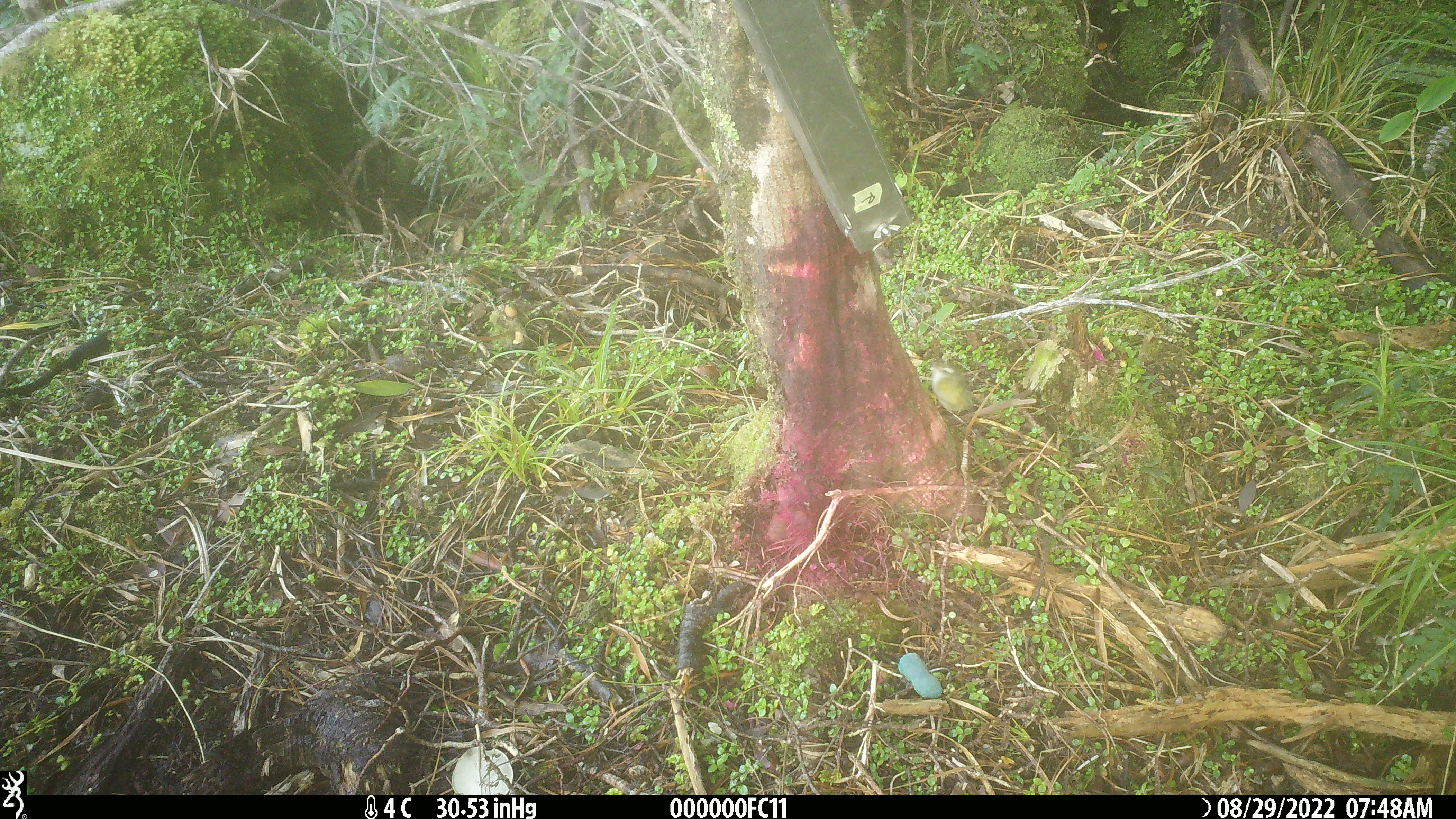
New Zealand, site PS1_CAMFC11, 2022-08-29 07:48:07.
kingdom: Animalia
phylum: Chordata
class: Aves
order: Passeriformes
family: Acanthisittidae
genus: Acanthisitta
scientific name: Acanthisitta chloris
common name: rifleman